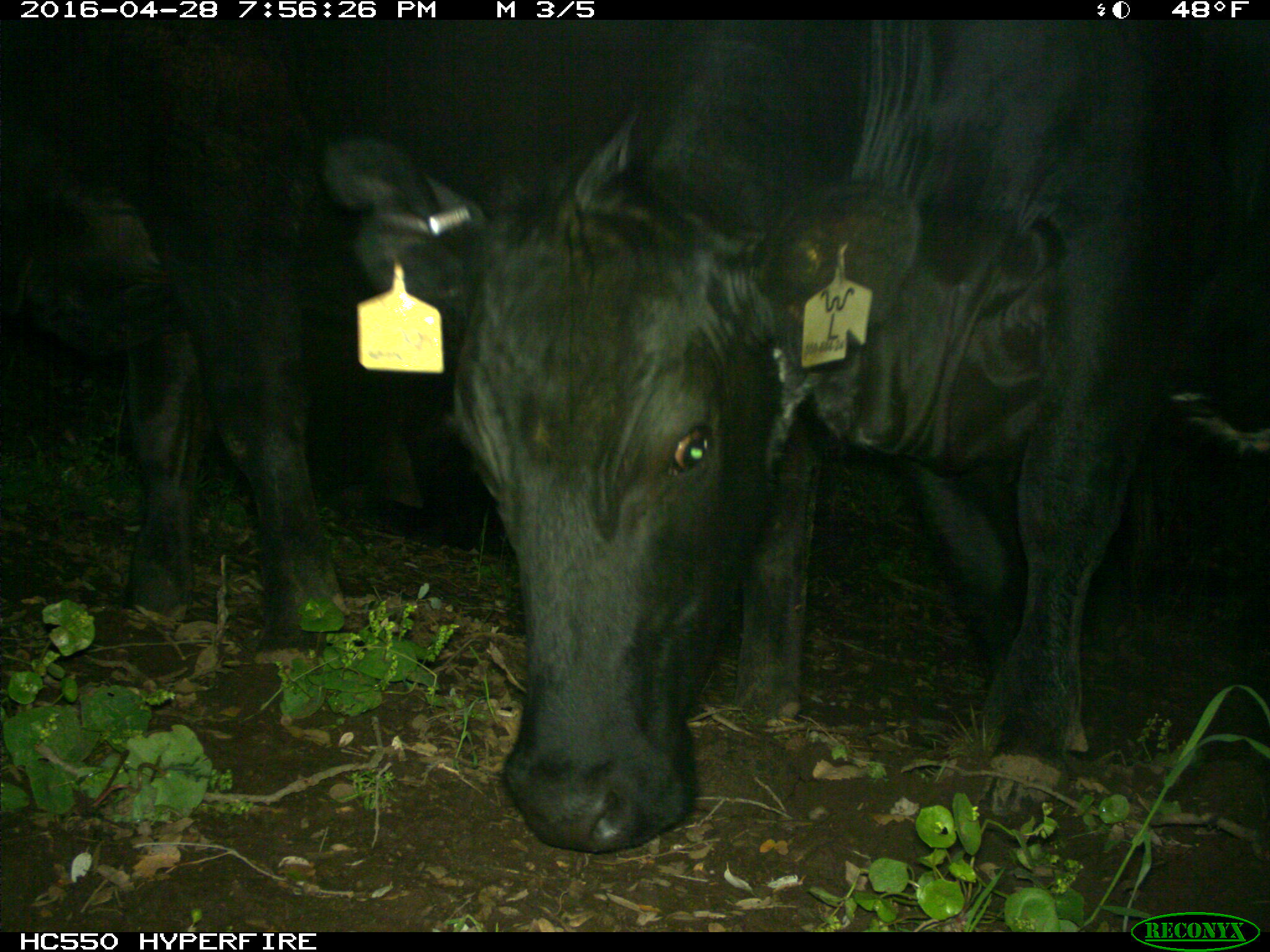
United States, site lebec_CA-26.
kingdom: Animalia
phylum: Chordata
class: Mammalia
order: Artiodactyla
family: Bovidae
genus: Bos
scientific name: Bos taurus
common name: domestic cow